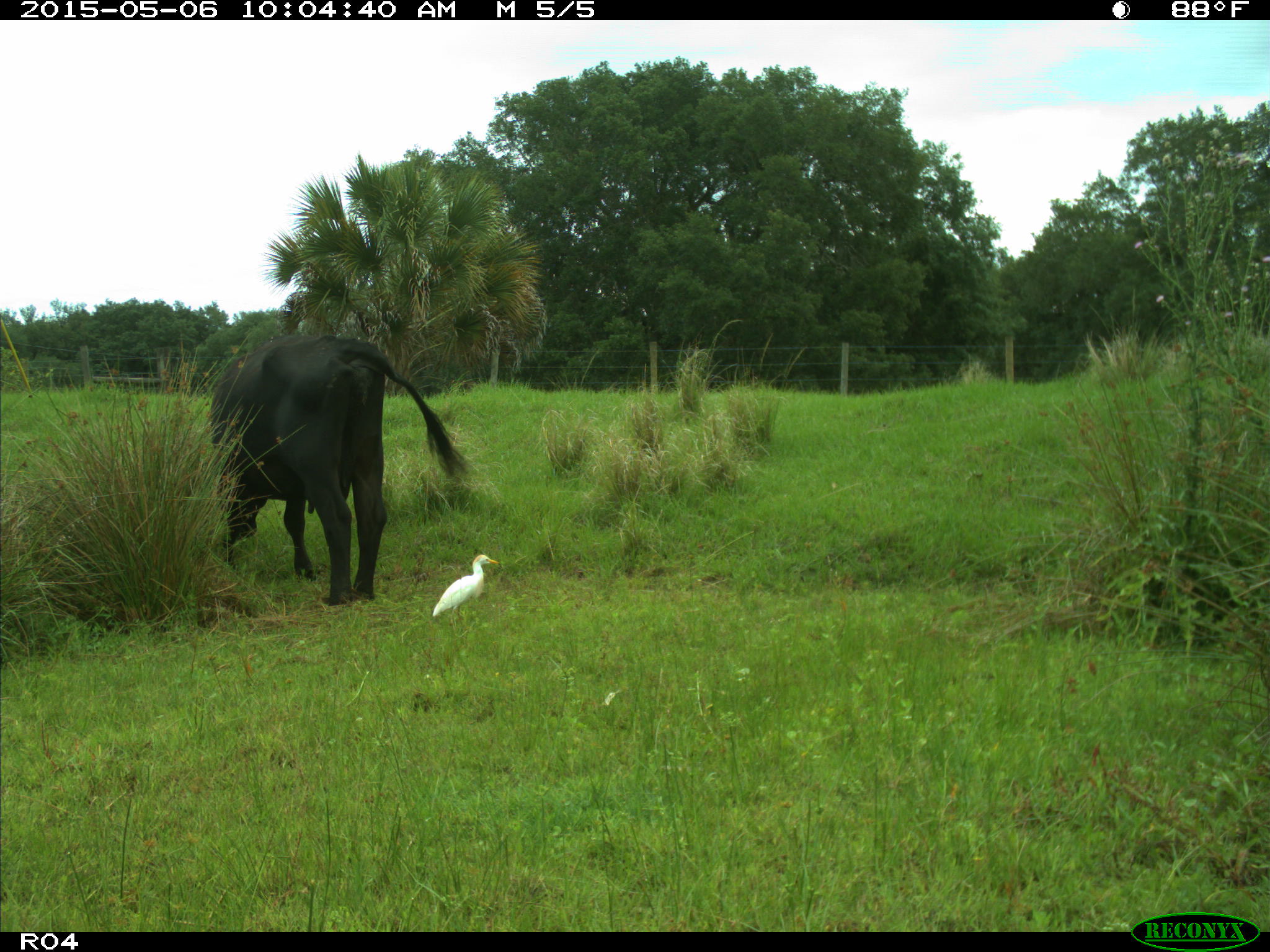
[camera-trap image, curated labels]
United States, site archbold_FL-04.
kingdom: Animalia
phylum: Chordata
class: Mammalia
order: Artiodactyla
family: Bovidae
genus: Bos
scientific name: Bos taurus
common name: domestic cow